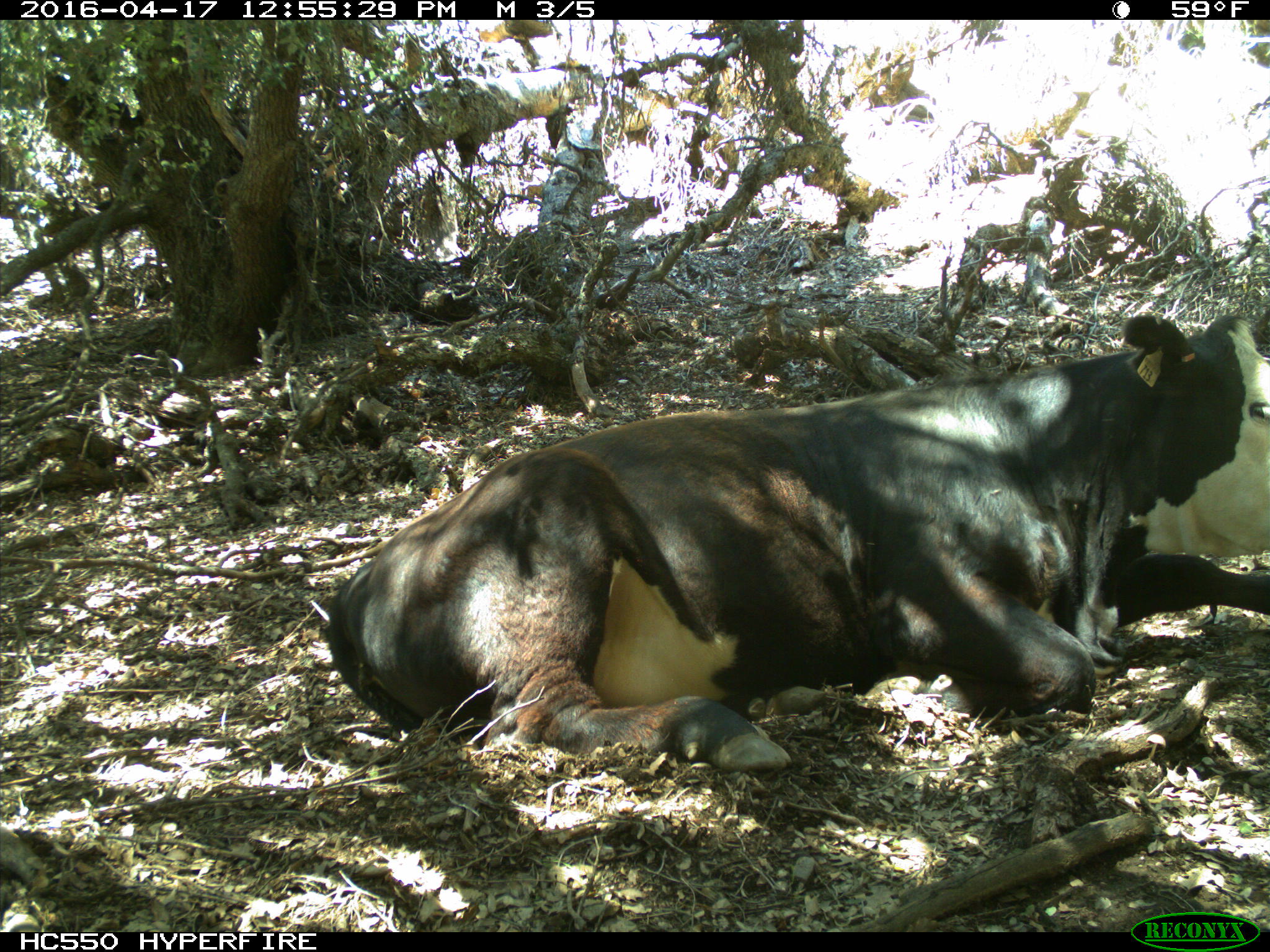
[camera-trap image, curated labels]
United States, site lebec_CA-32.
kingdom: Animalia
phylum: Chordata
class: Mammalia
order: Artiodactyla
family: Bovidae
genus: Bos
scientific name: Bos taurus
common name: domestic cow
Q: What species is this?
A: Bos taurus (domestic cow).